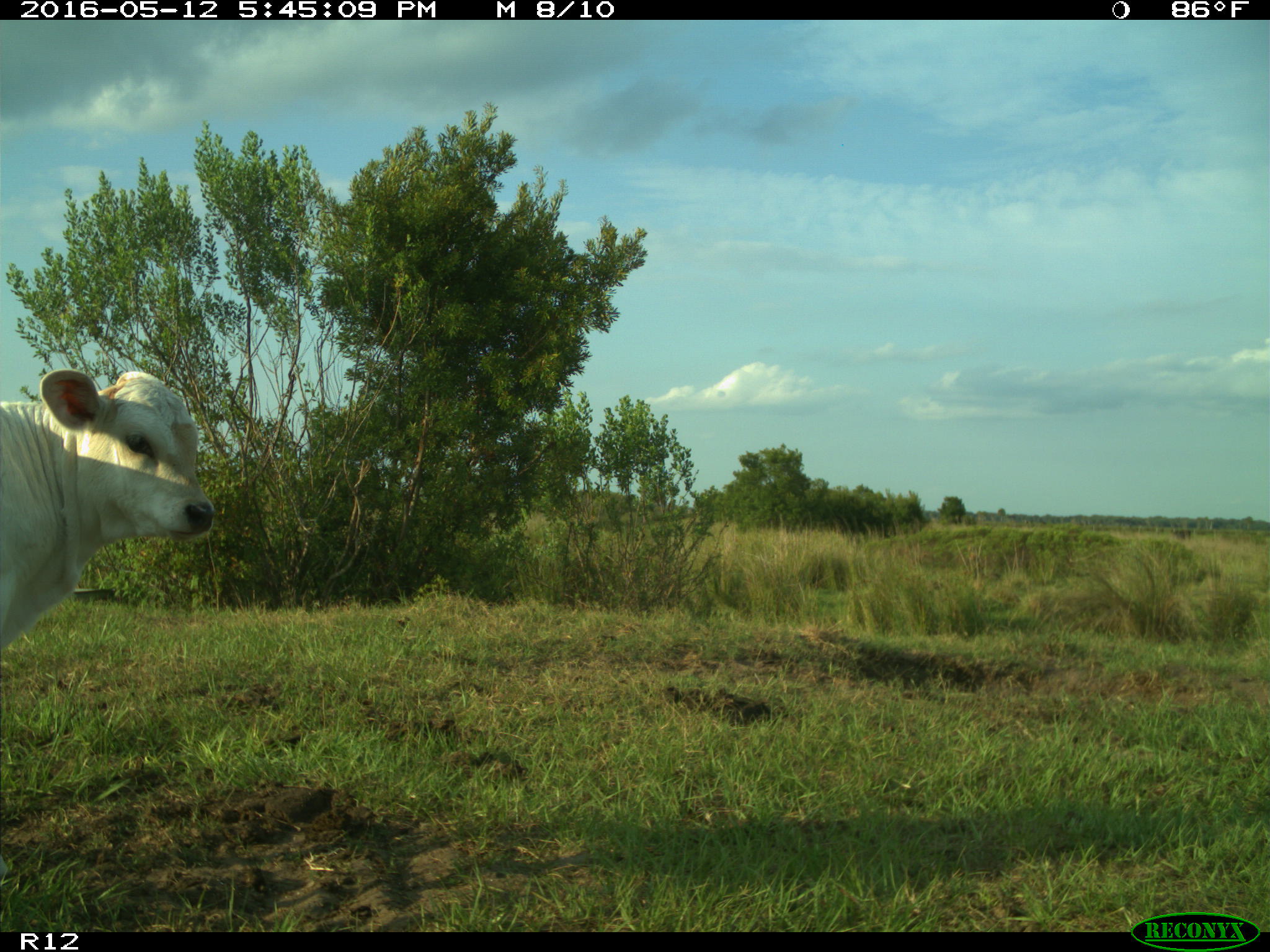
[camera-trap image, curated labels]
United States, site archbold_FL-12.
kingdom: Animalia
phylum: Chordata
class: Mammalia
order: Artiodactyla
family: Bovidae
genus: Bos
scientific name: Bos taurus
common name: domestic cow